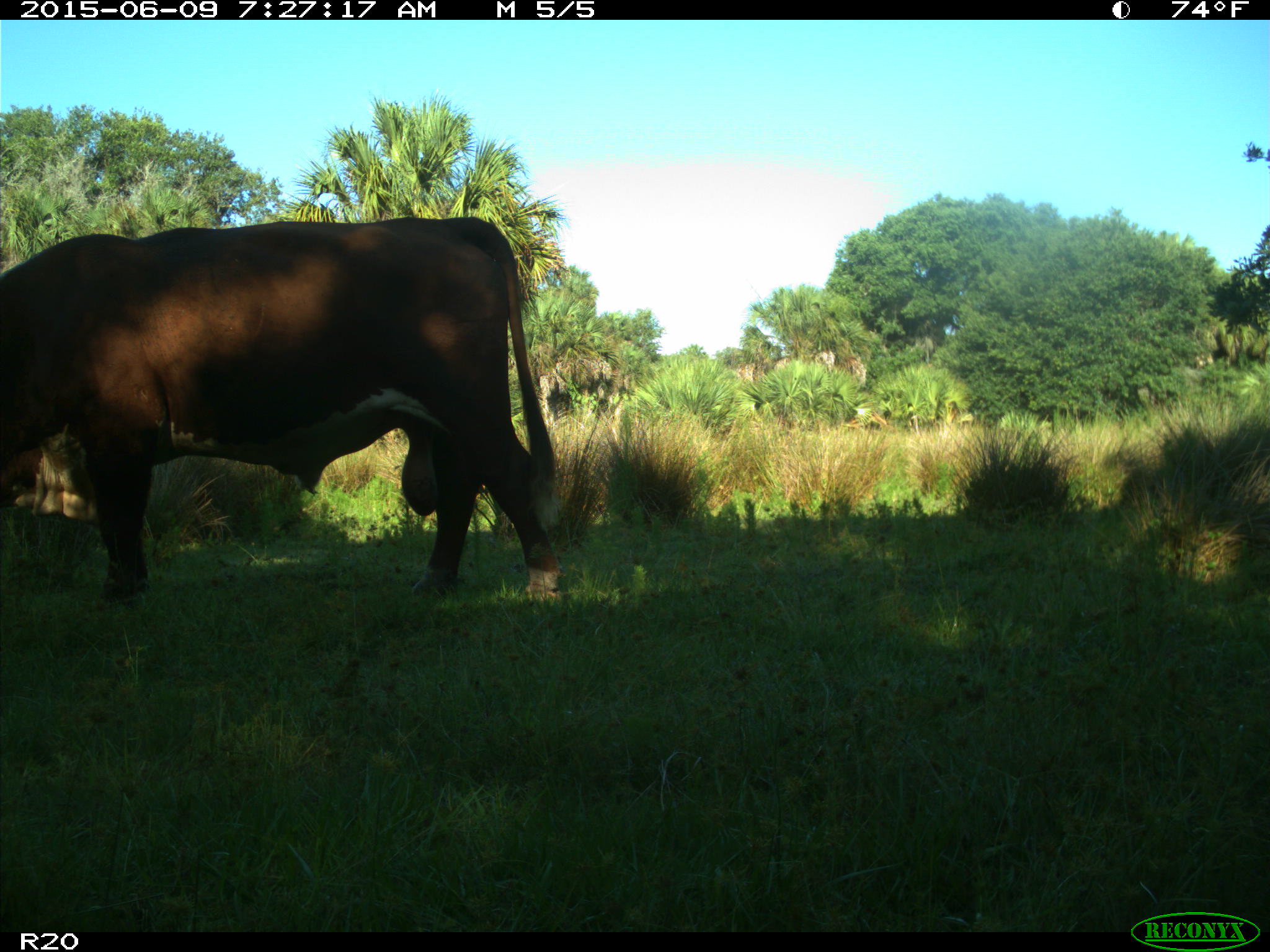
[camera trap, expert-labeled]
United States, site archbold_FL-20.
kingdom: Animalia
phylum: Chordata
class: Mammalia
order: Artiodactyla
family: Bovidae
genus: Bos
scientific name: Bos taurus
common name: domestic cow